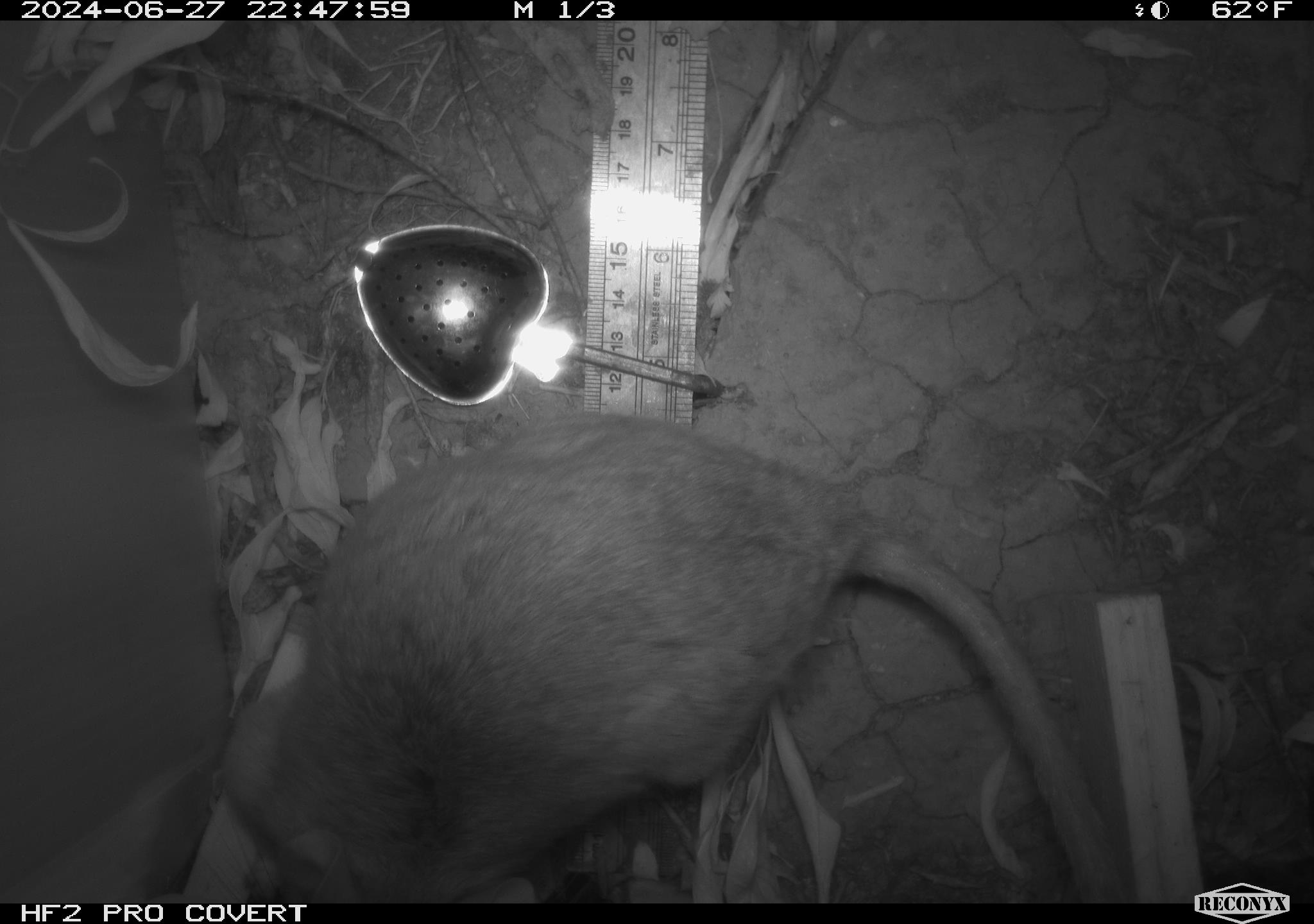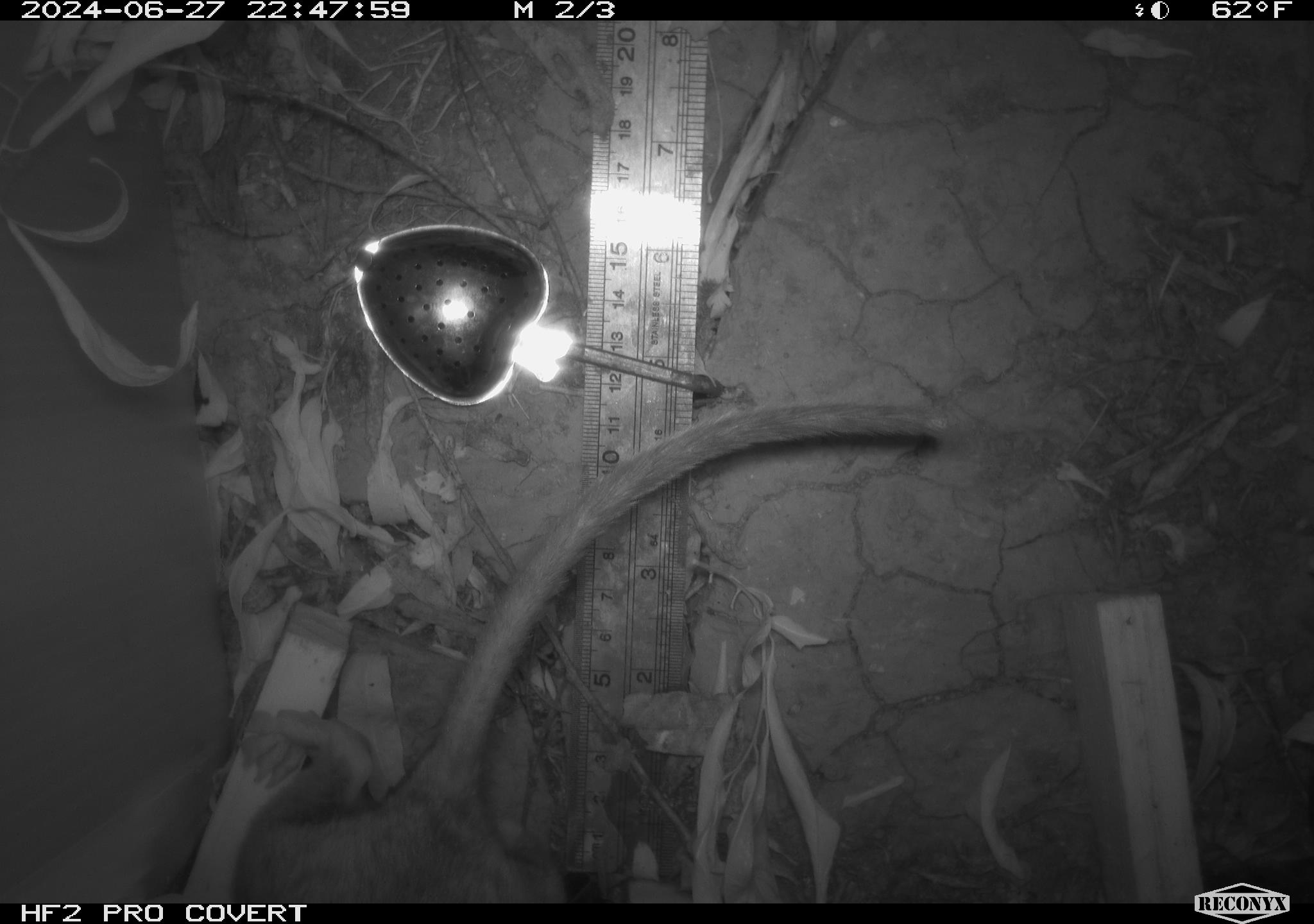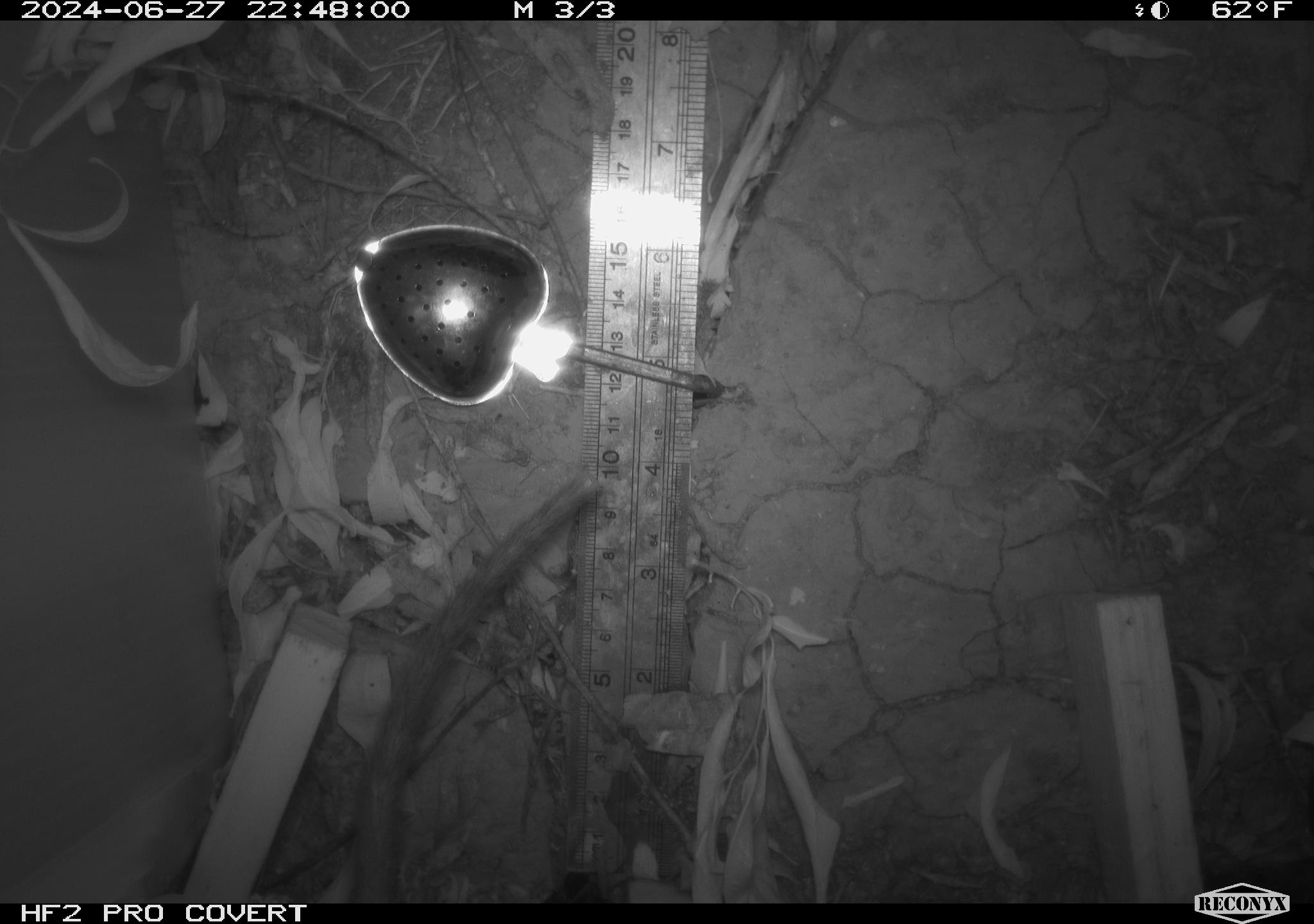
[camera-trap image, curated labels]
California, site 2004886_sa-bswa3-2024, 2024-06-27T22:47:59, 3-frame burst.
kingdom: Animalia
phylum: Chordata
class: Mammalia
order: Rodentia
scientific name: Rodentia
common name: woodrat or rat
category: woodrat or rat species